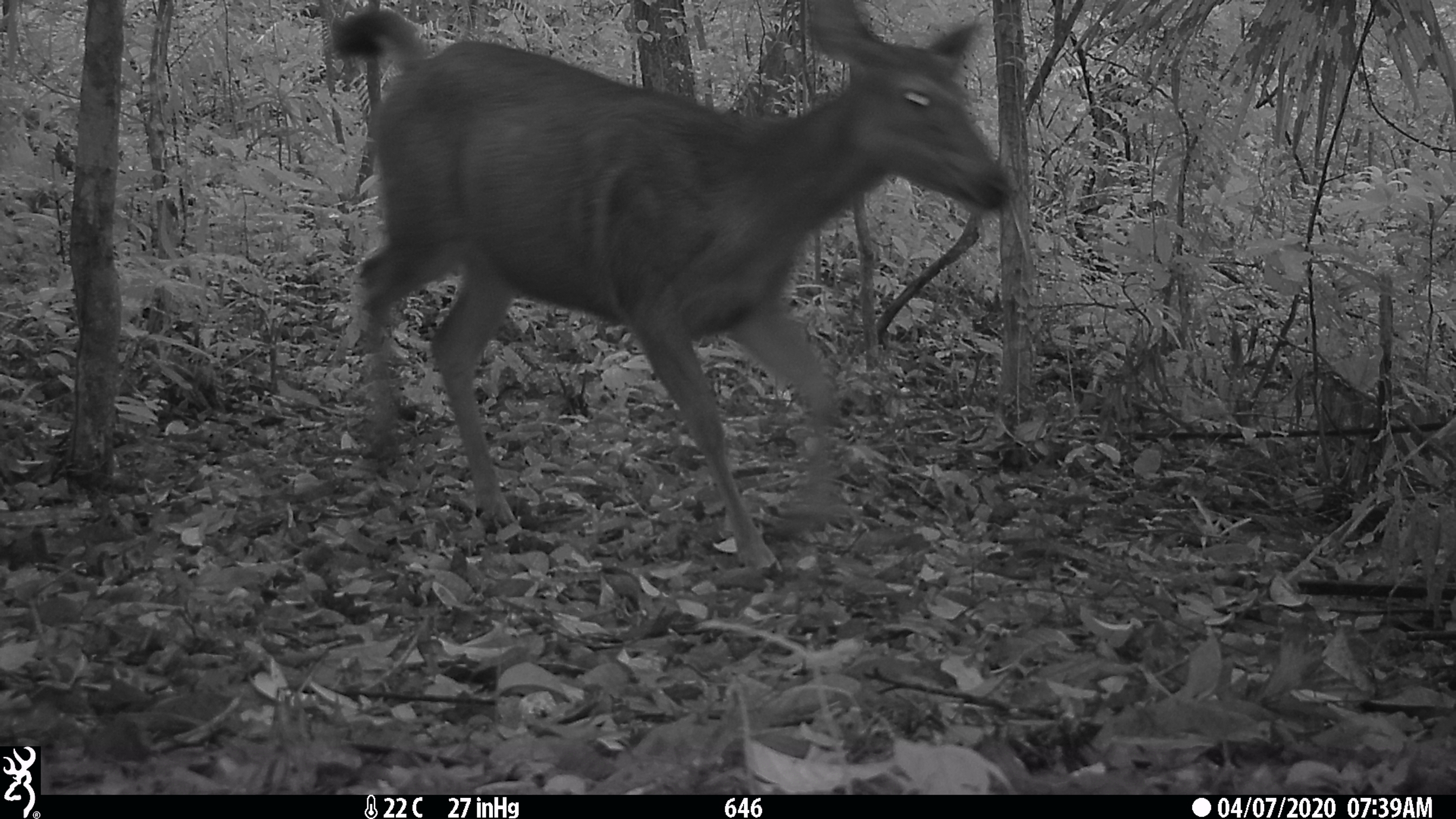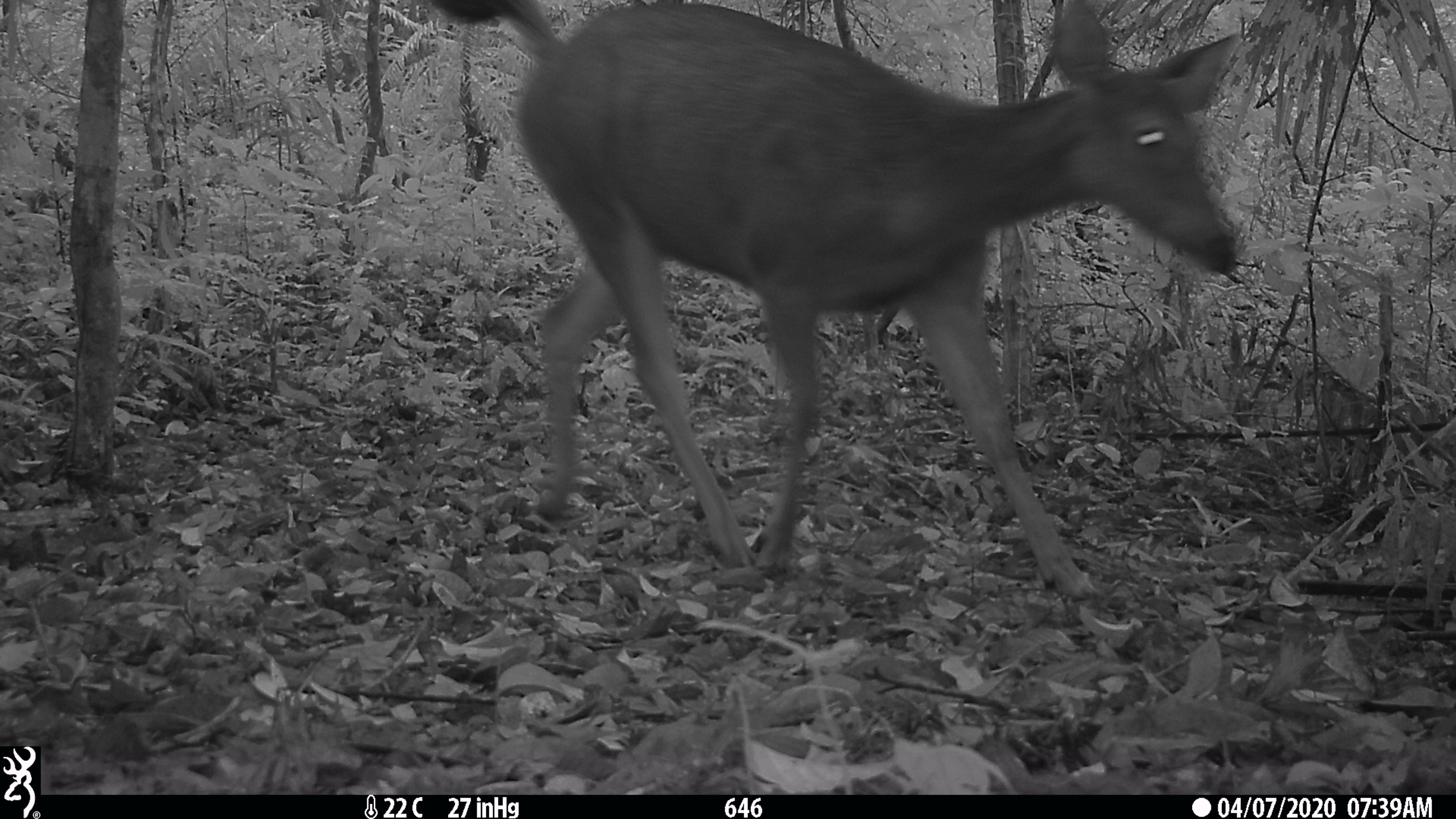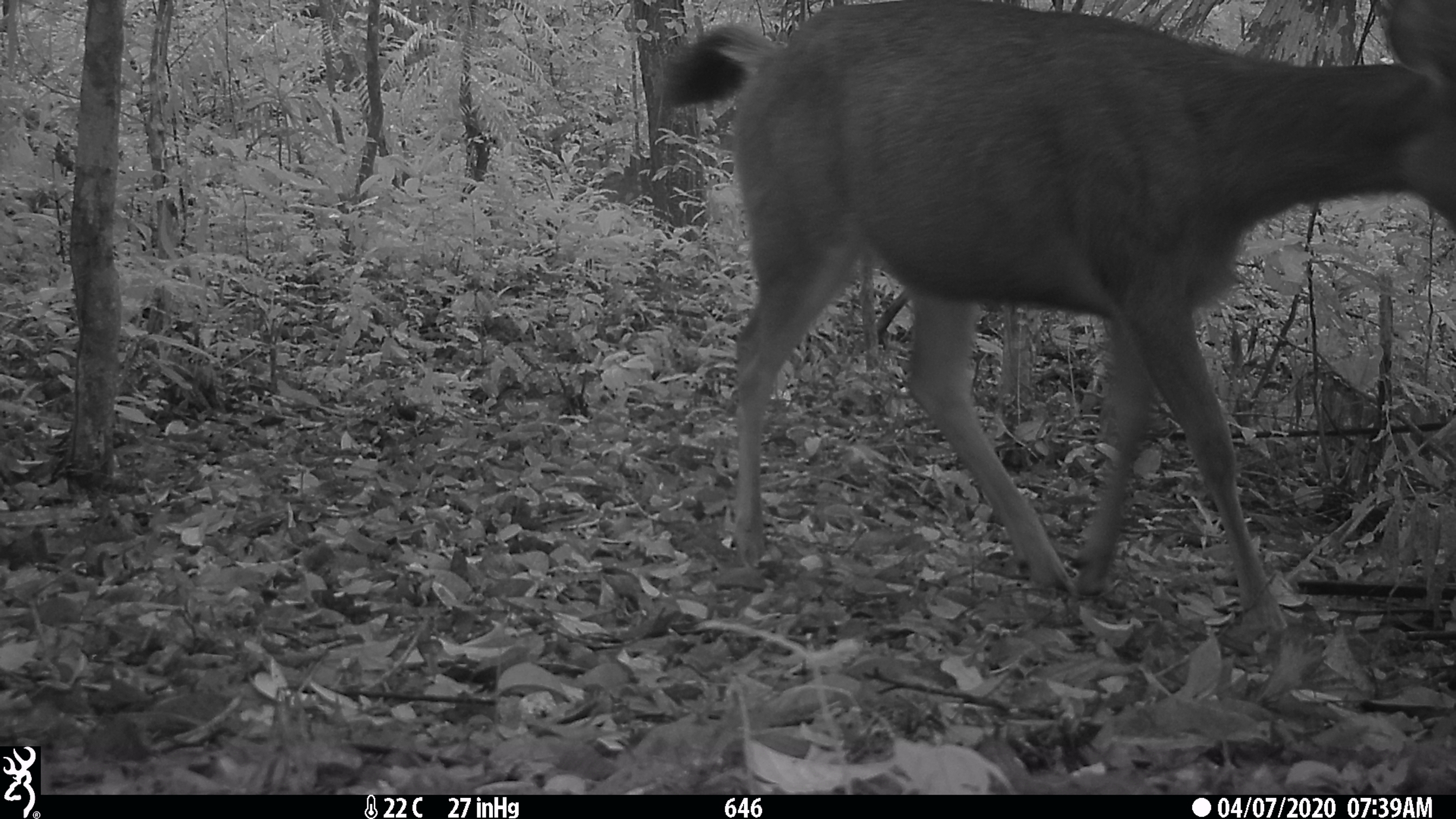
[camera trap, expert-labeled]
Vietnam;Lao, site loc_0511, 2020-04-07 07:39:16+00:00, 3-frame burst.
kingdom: Animalia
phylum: Chordata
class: Mammalia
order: Artiodactyla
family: Cervidae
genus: Rusa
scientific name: Rusa unicolor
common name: sambar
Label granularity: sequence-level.